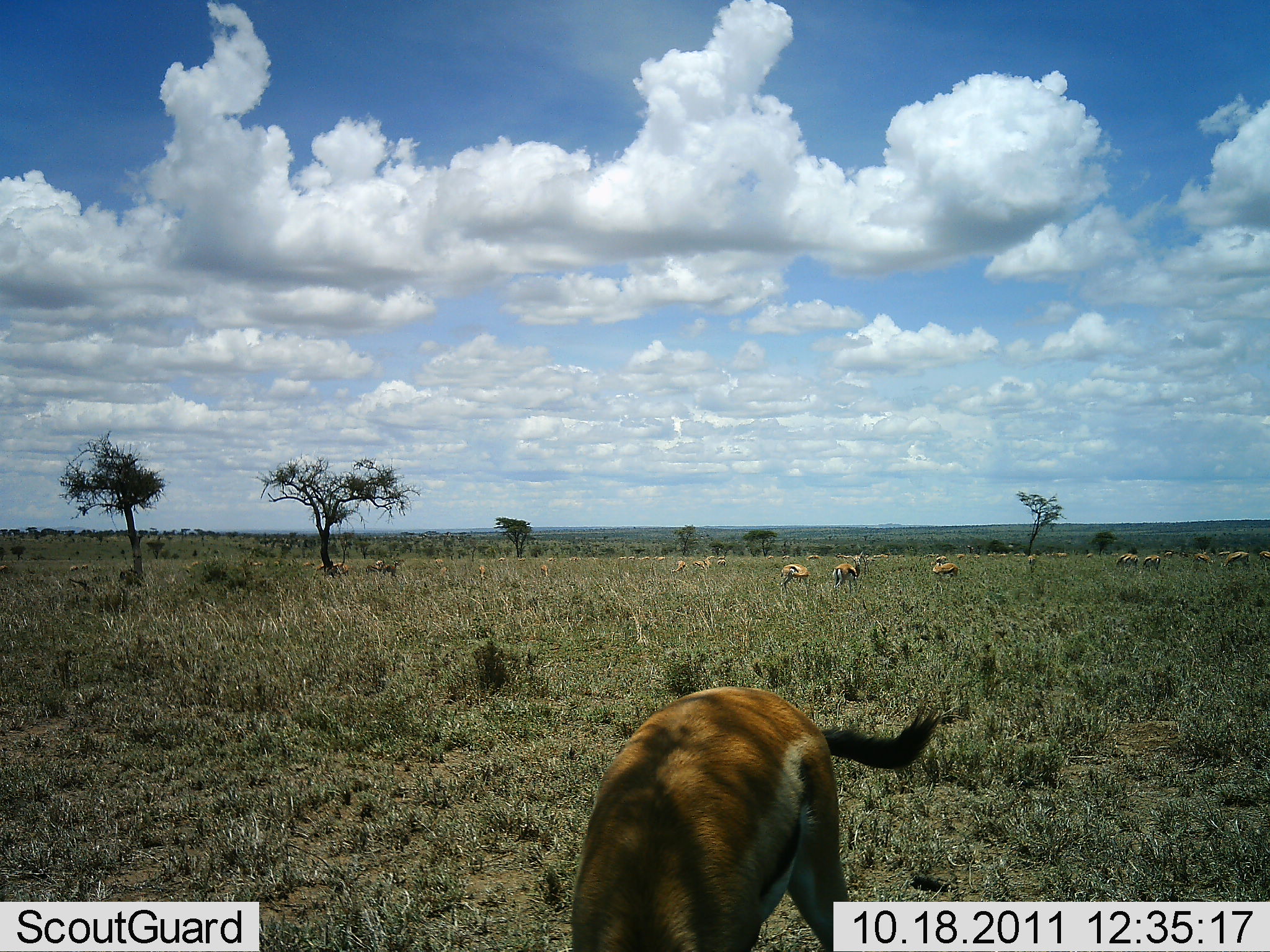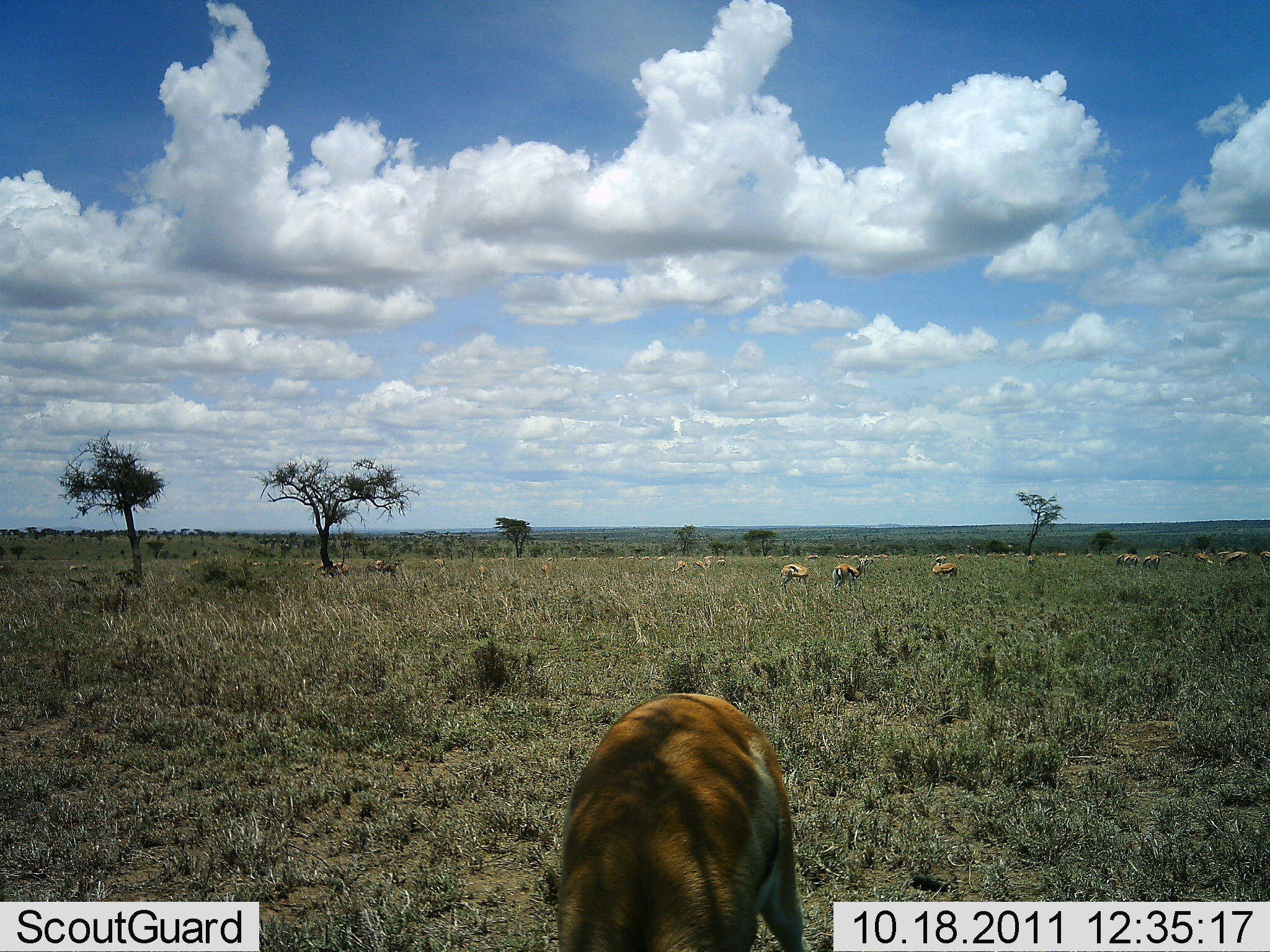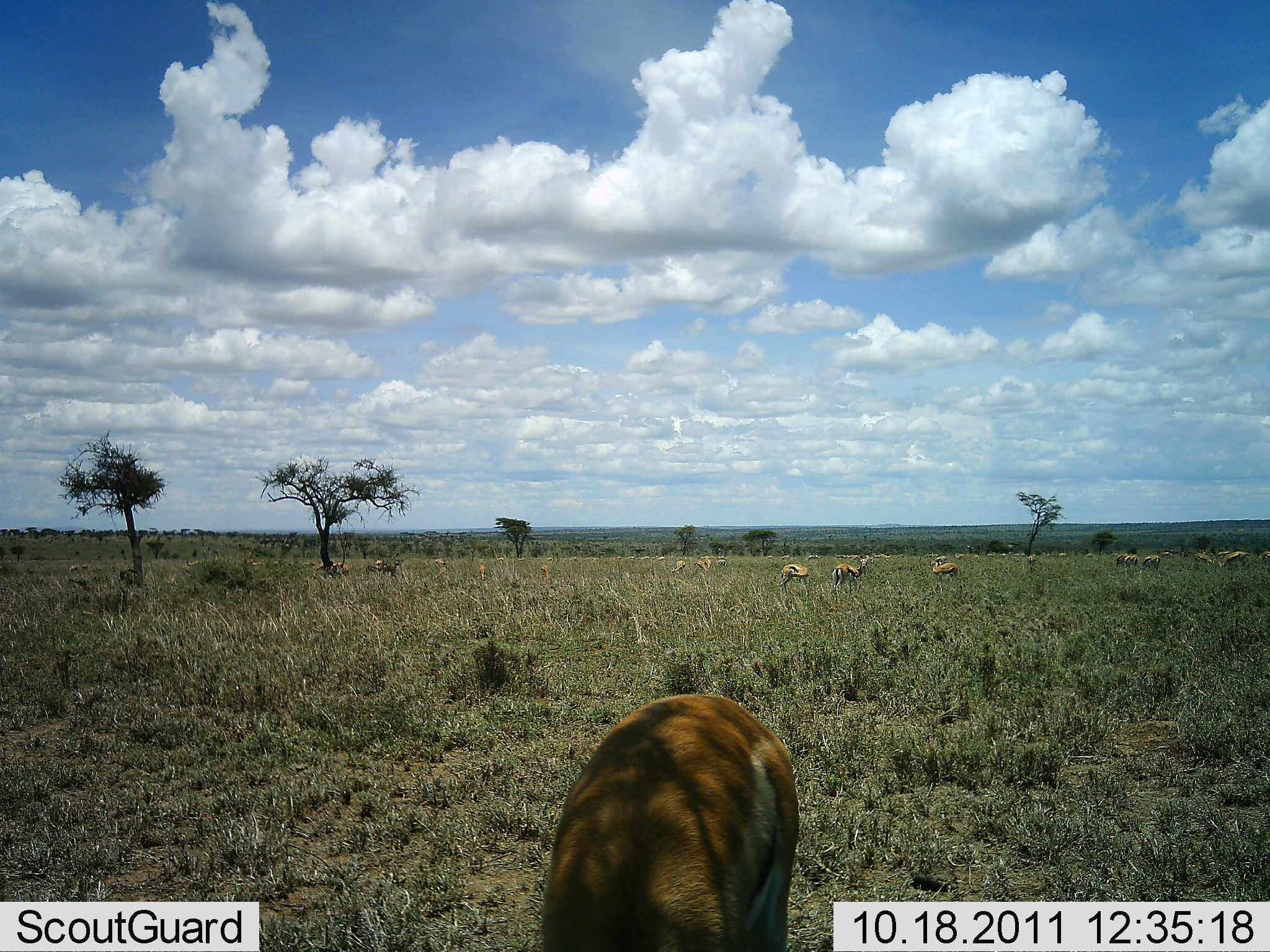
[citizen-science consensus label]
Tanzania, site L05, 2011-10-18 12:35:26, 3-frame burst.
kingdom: Animalia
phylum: Chordata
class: Mammalia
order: Artiodactyla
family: Bovidae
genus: Eudorcas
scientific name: Eudorcas thomsonii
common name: thomson's gazelle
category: gazellethomsons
Gazellethomsons (thomson's gazelle) (Eudorcas thomsonii), count 11-50. Behavior (volunteer vote fractions): standing 62%, resting 0%, moving 8%, interacting 0%. Young present (vote fraction): 0%. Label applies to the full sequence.